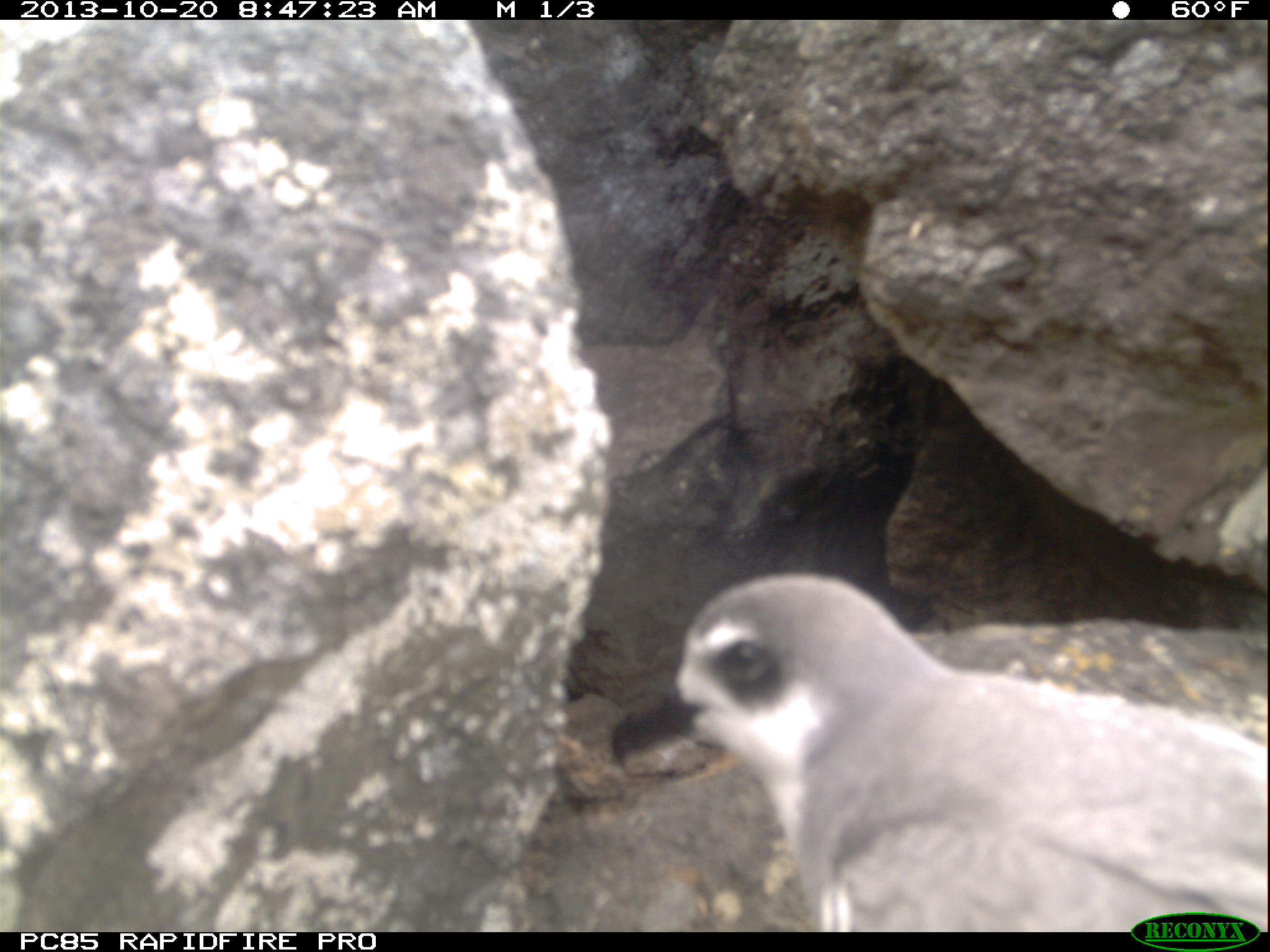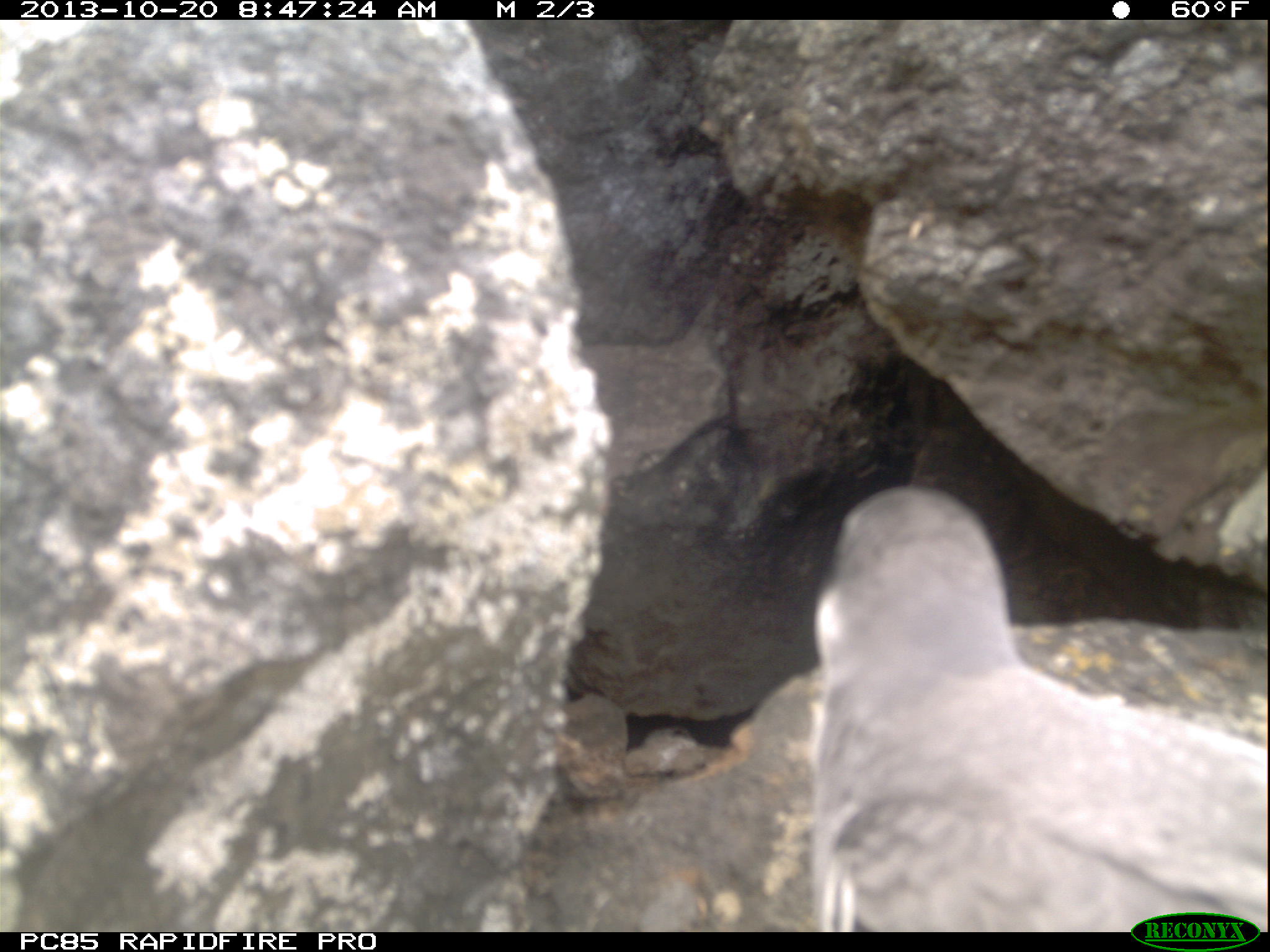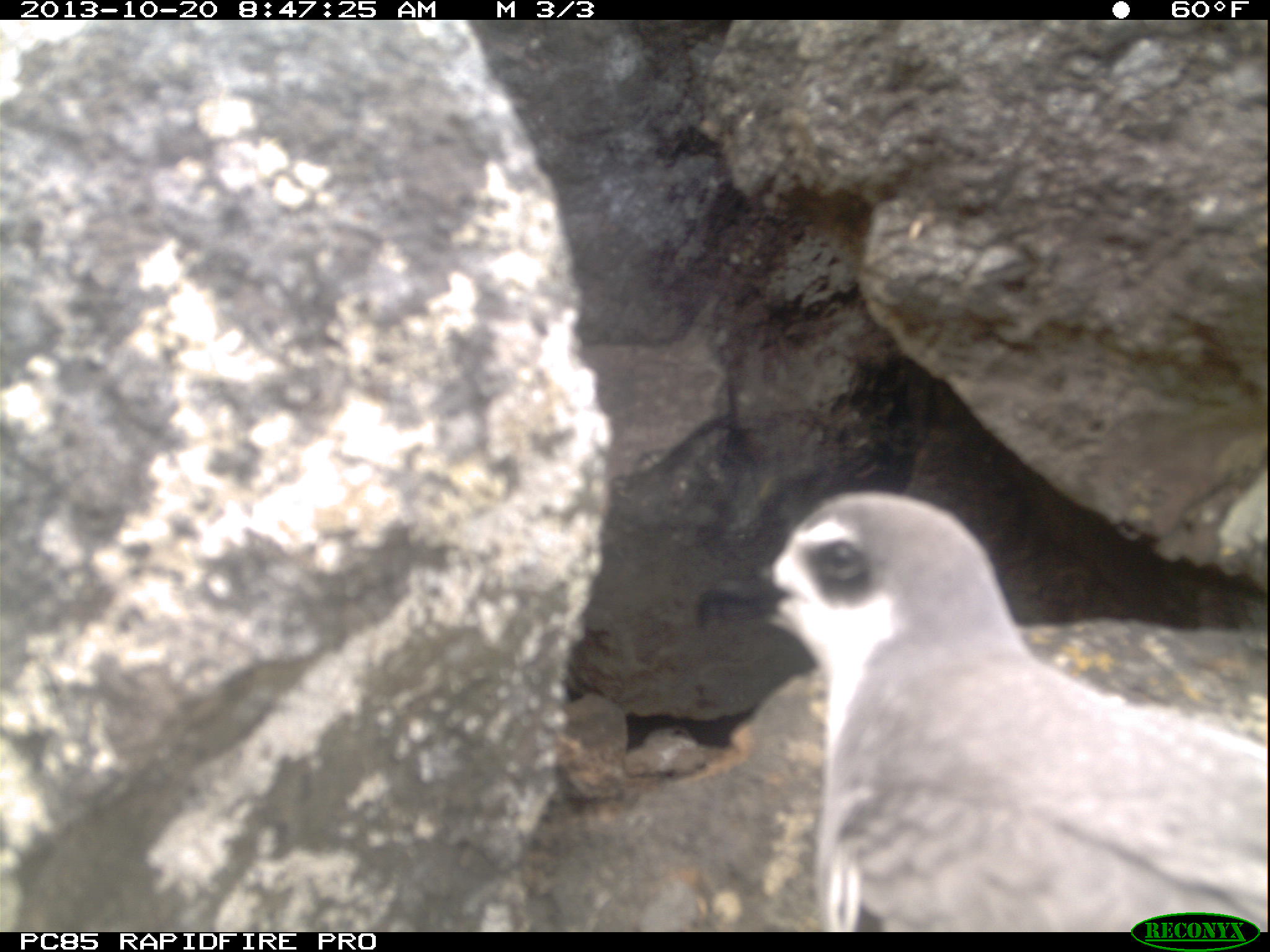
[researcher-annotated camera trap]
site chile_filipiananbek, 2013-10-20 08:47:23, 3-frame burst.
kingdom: Animalia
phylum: Chordata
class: Aves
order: Procellariiformes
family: Procellariidae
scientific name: Procellariidae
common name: petrel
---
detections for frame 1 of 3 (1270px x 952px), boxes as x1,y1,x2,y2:
petrel: 610,570,1270,927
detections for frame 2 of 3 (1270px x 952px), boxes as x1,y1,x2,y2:
petrel: 796,485,1264,929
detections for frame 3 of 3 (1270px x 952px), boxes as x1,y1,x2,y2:
petrel: 742,488,1266,933